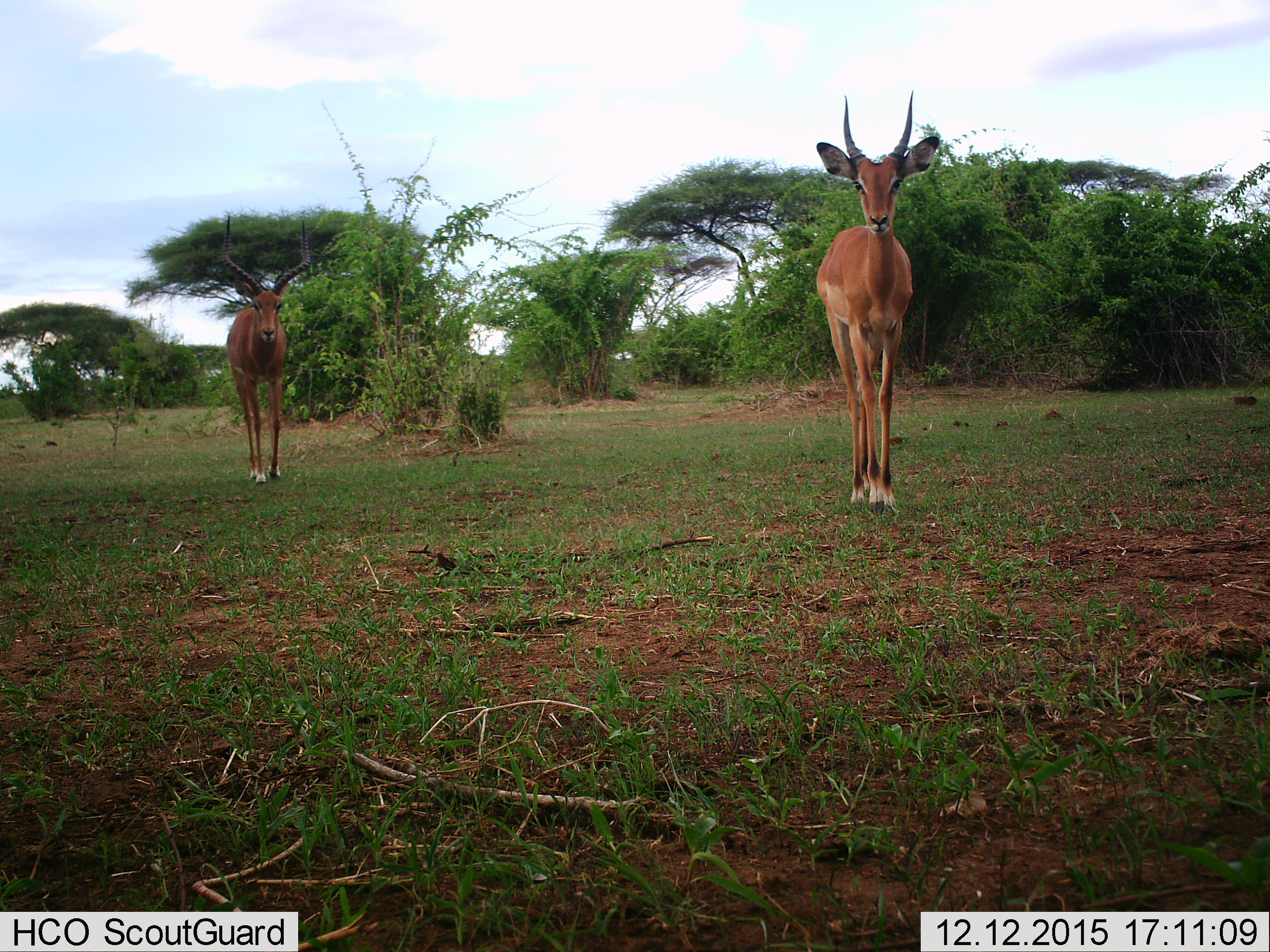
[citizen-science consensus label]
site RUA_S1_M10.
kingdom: Animalia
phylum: Chordata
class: Mammalia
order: Artiodactyla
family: Bovidae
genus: Aepyceros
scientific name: Aepyceros melampus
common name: impala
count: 2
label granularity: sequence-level